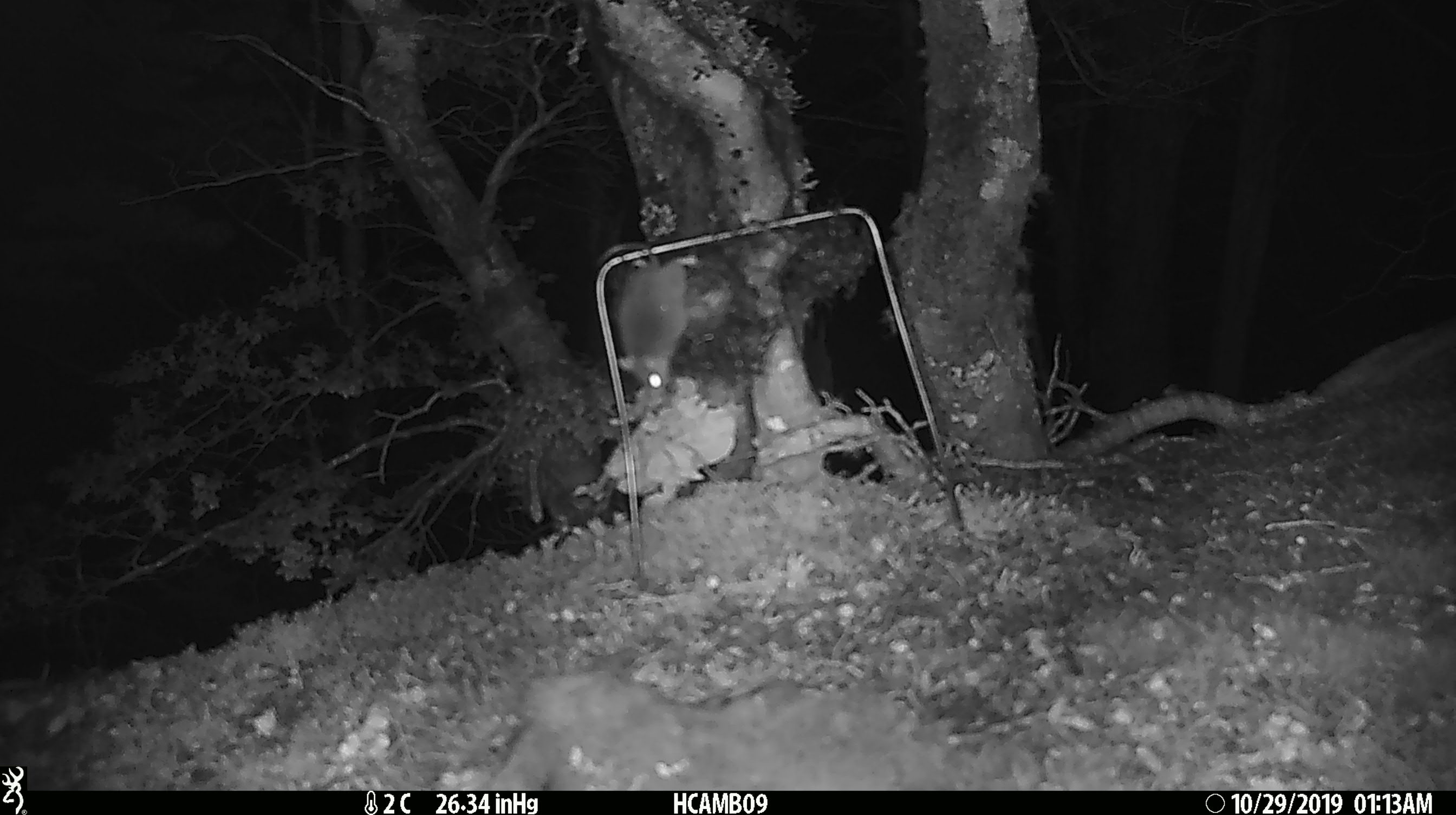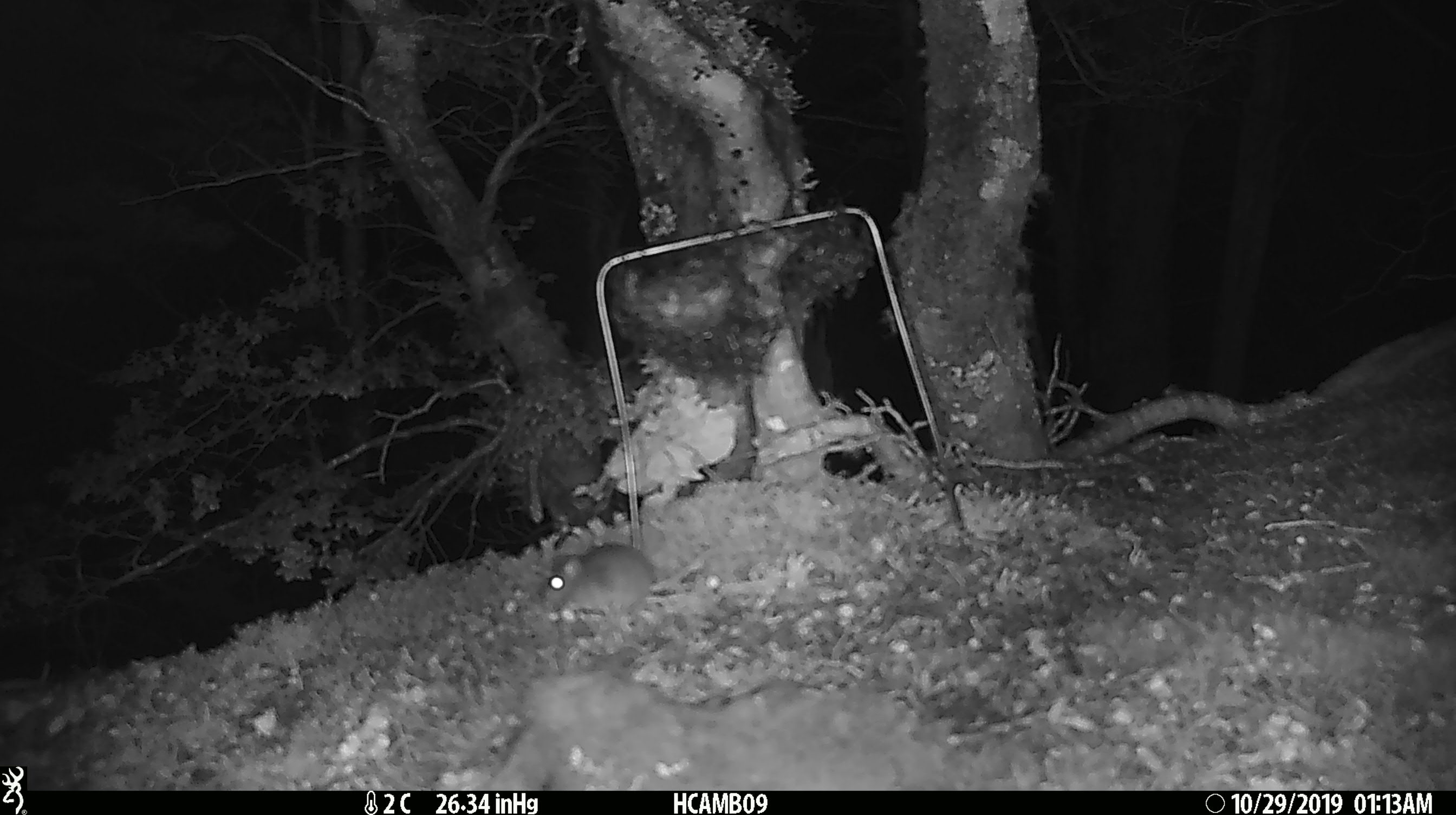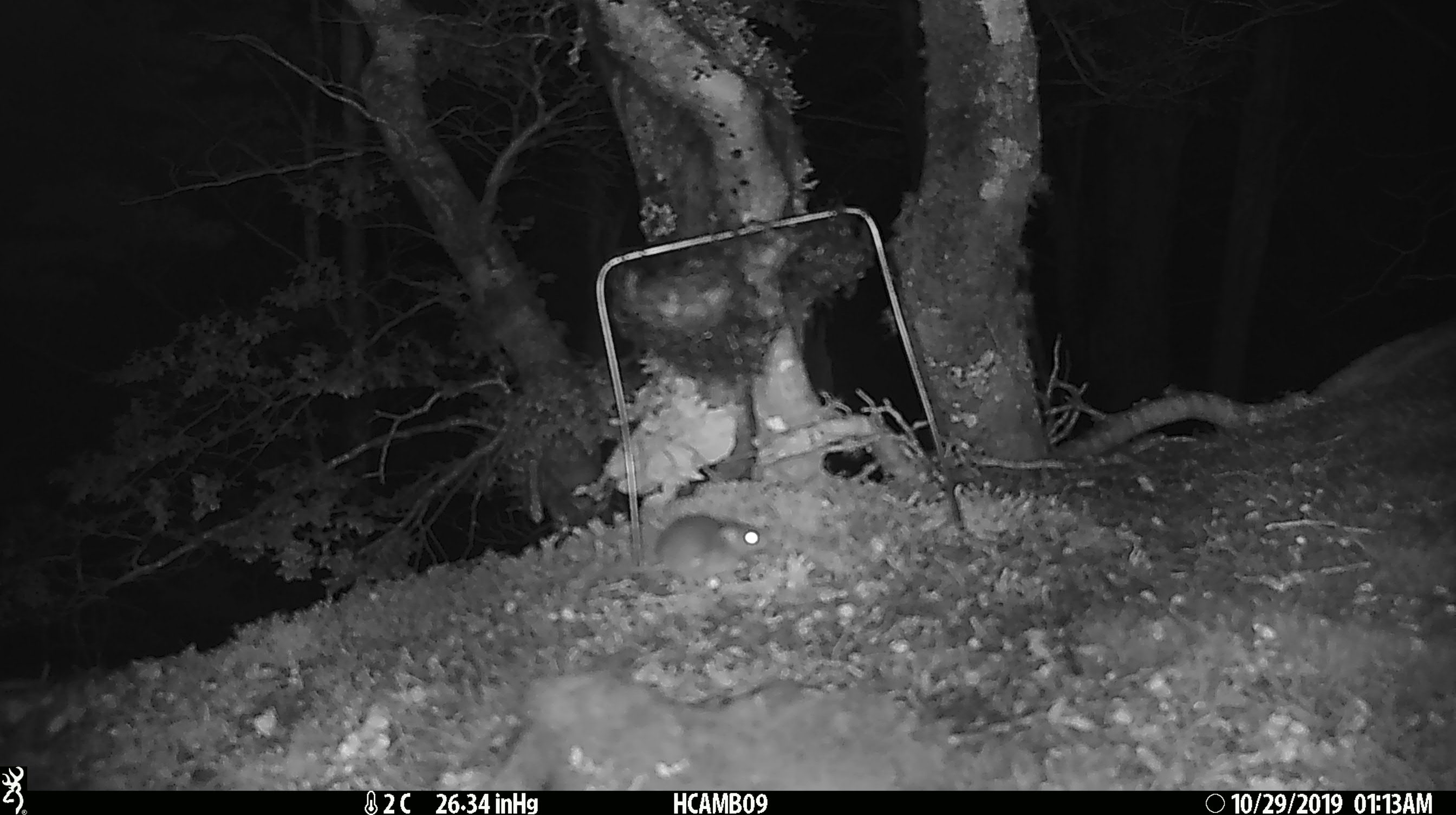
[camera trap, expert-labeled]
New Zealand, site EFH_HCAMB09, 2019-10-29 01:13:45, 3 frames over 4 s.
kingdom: Animalia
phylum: Chordata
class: Mammalia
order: Rodentia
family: Muridae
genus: Mus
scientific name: Mus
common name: mouse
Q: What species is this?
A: Mouse (Mus).